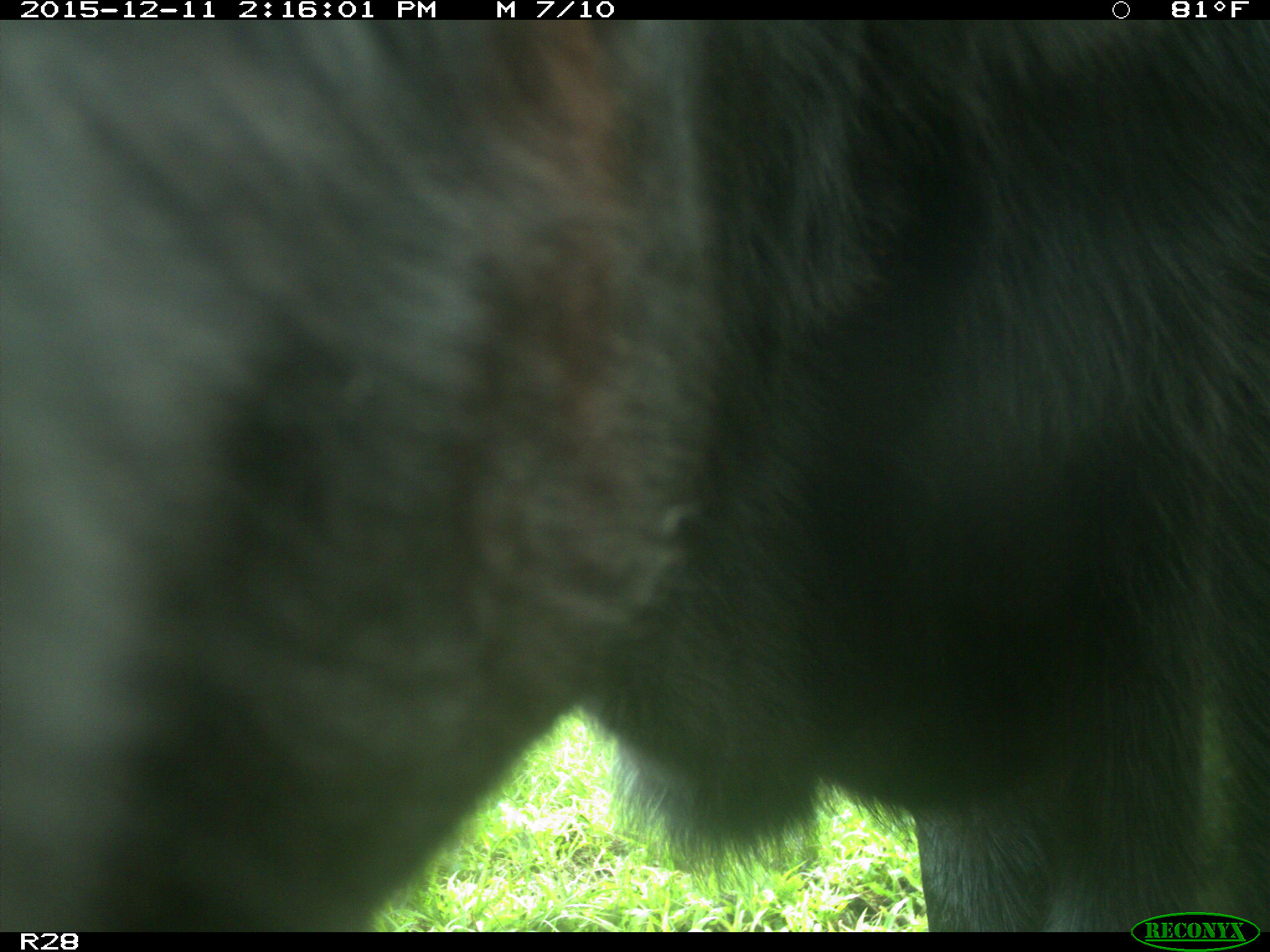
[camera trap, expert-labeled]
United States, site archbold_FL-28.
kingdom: Animalia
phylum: Chordata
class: Mammalia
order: Artiodactyla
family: Bovidae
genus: Bos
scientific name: Bos taurus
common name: domestic cow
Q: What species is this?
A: Bos taurus (domestic cow).